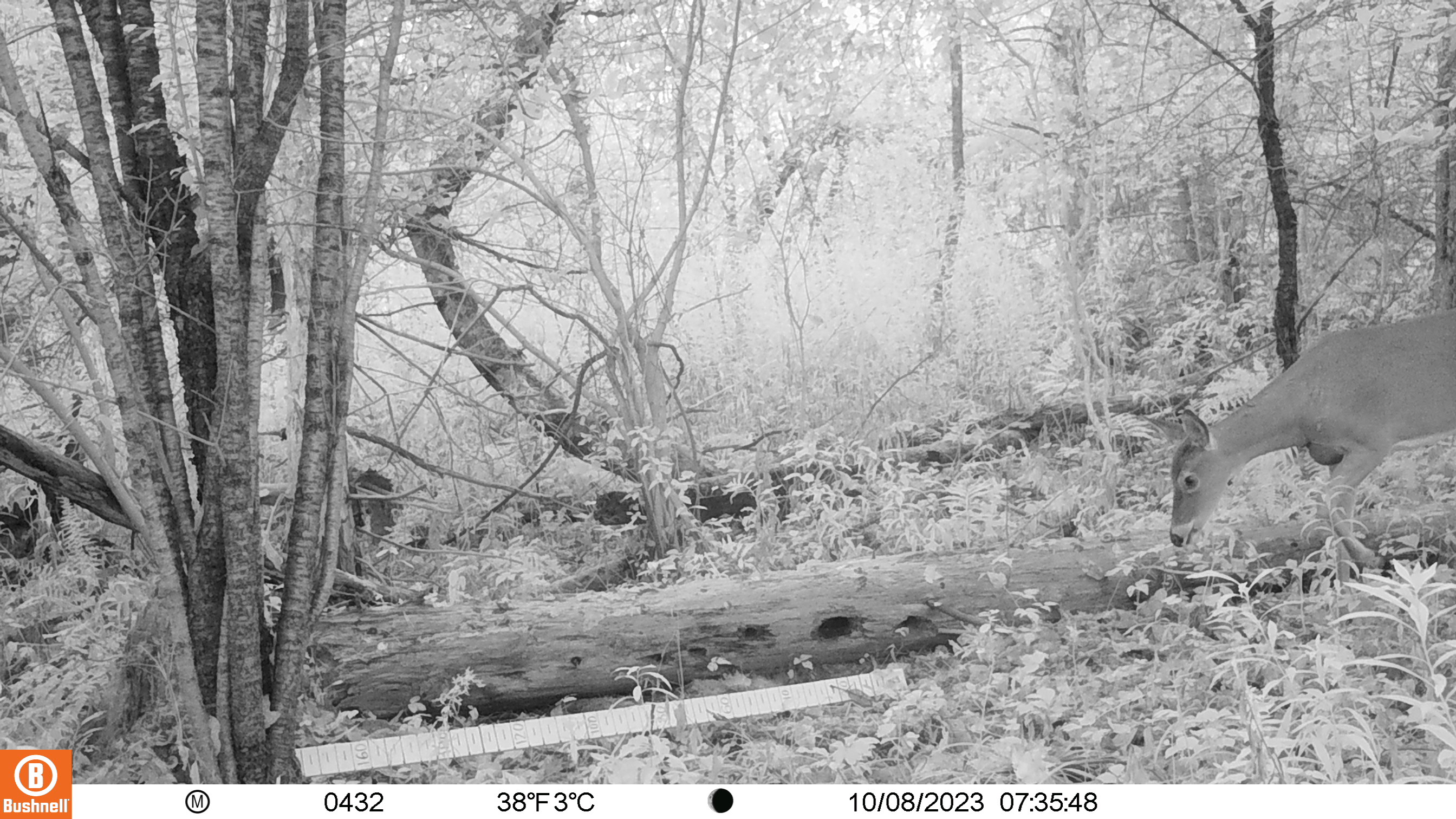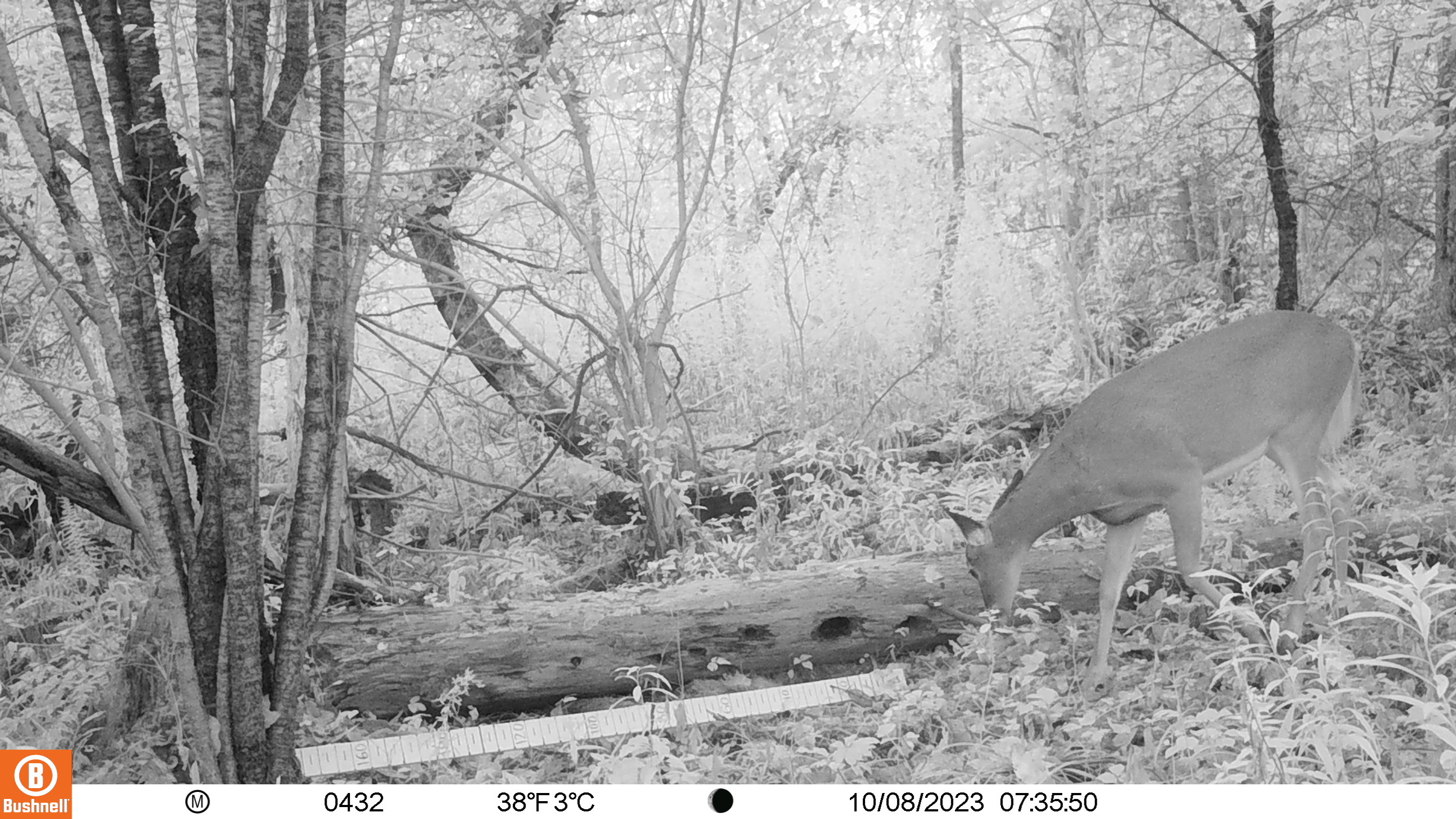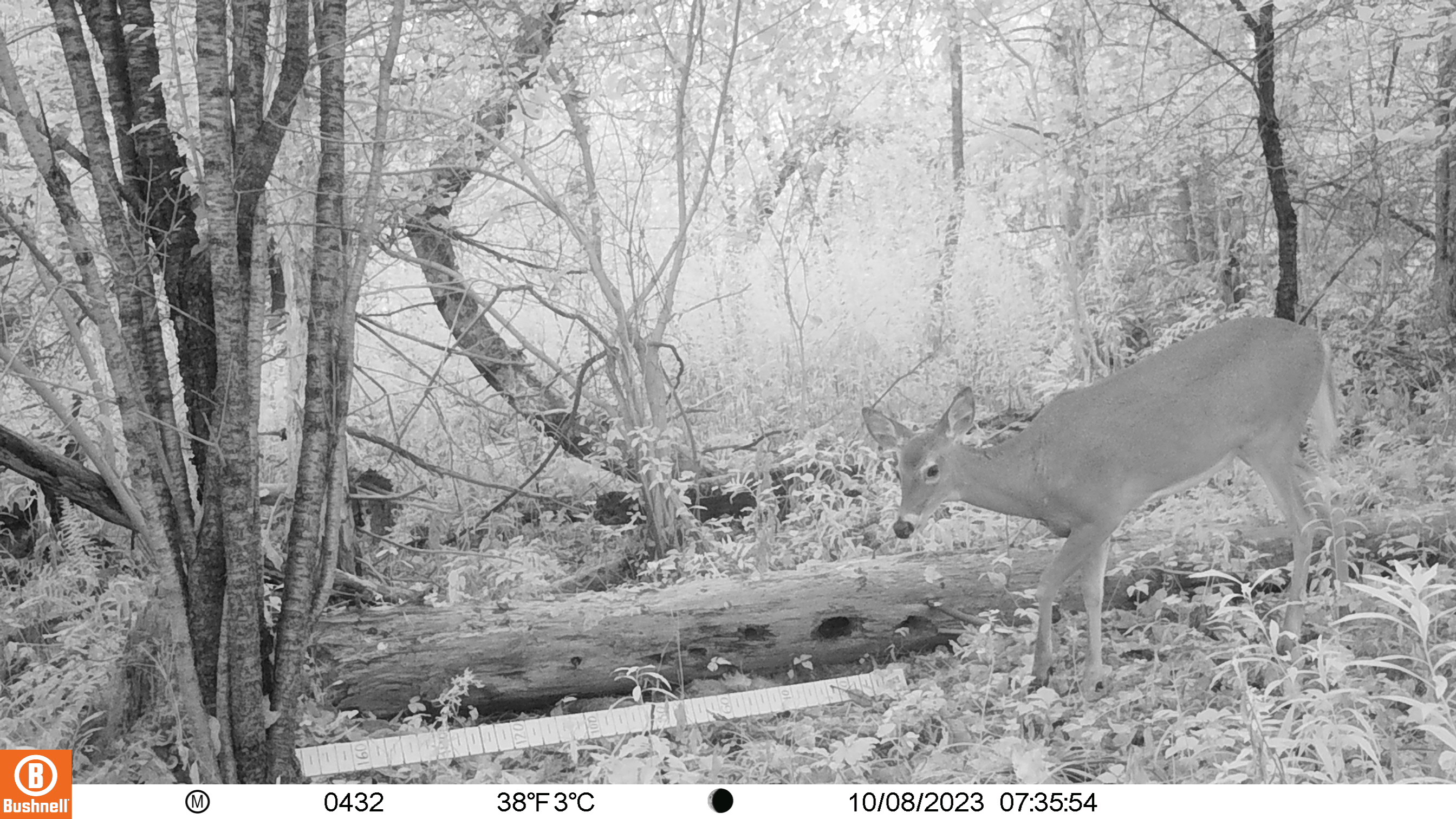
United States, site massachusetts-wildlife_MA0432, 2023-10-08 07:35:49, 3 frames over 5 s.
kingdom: Animalia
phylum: Chordata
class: Mammalia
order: Artiodactyla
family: Cervidae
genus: Odocoileus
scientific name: Odocoileus virginianus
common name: white-tailed deer